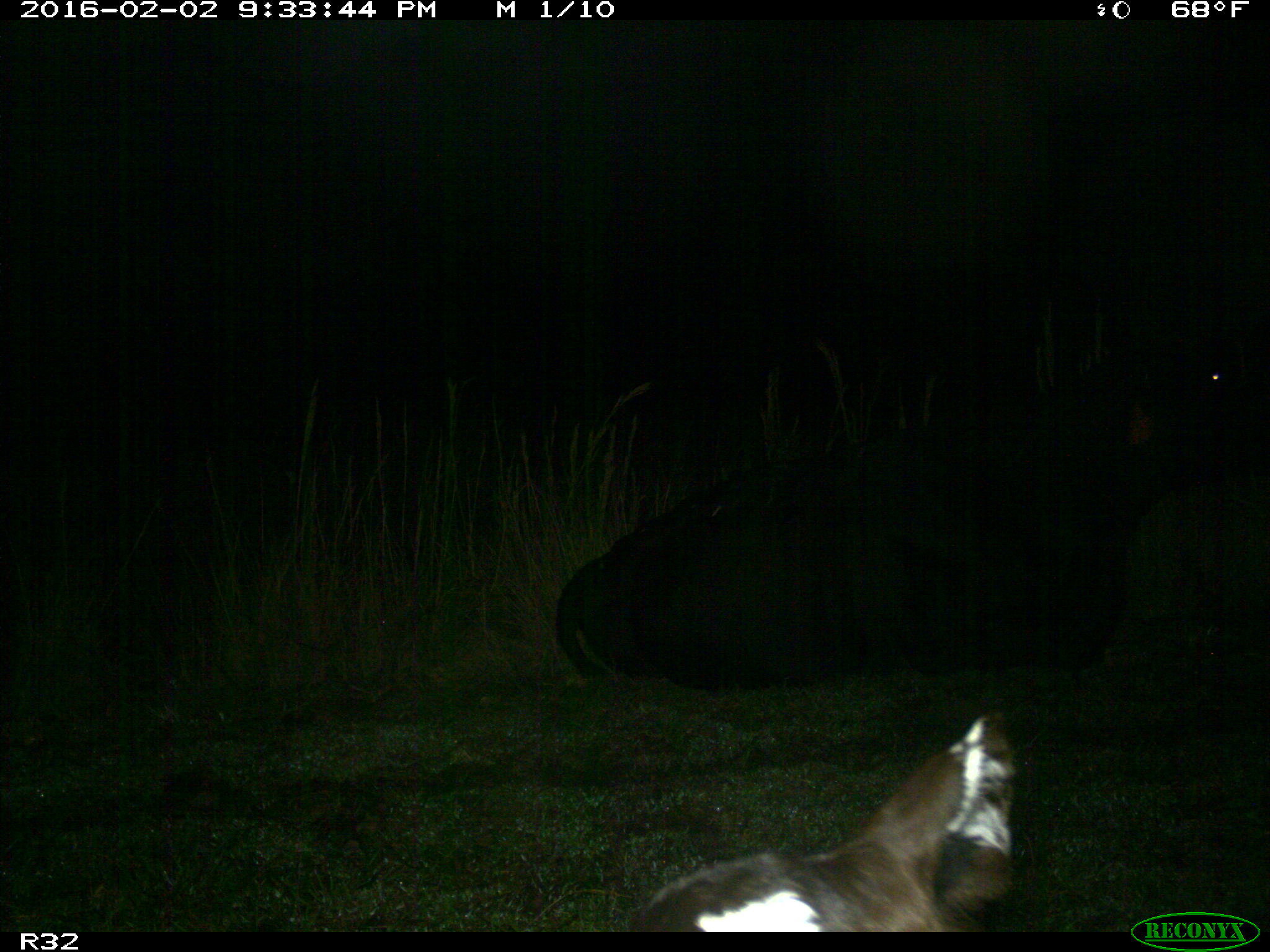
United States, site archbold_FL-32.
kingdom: Animalia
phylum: Chordata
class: Mammalia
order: Artiodactyla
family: Bovidae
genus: Bos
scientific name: Bos taurus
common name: domestic cow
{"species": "Bos taurus (domestic cow)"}